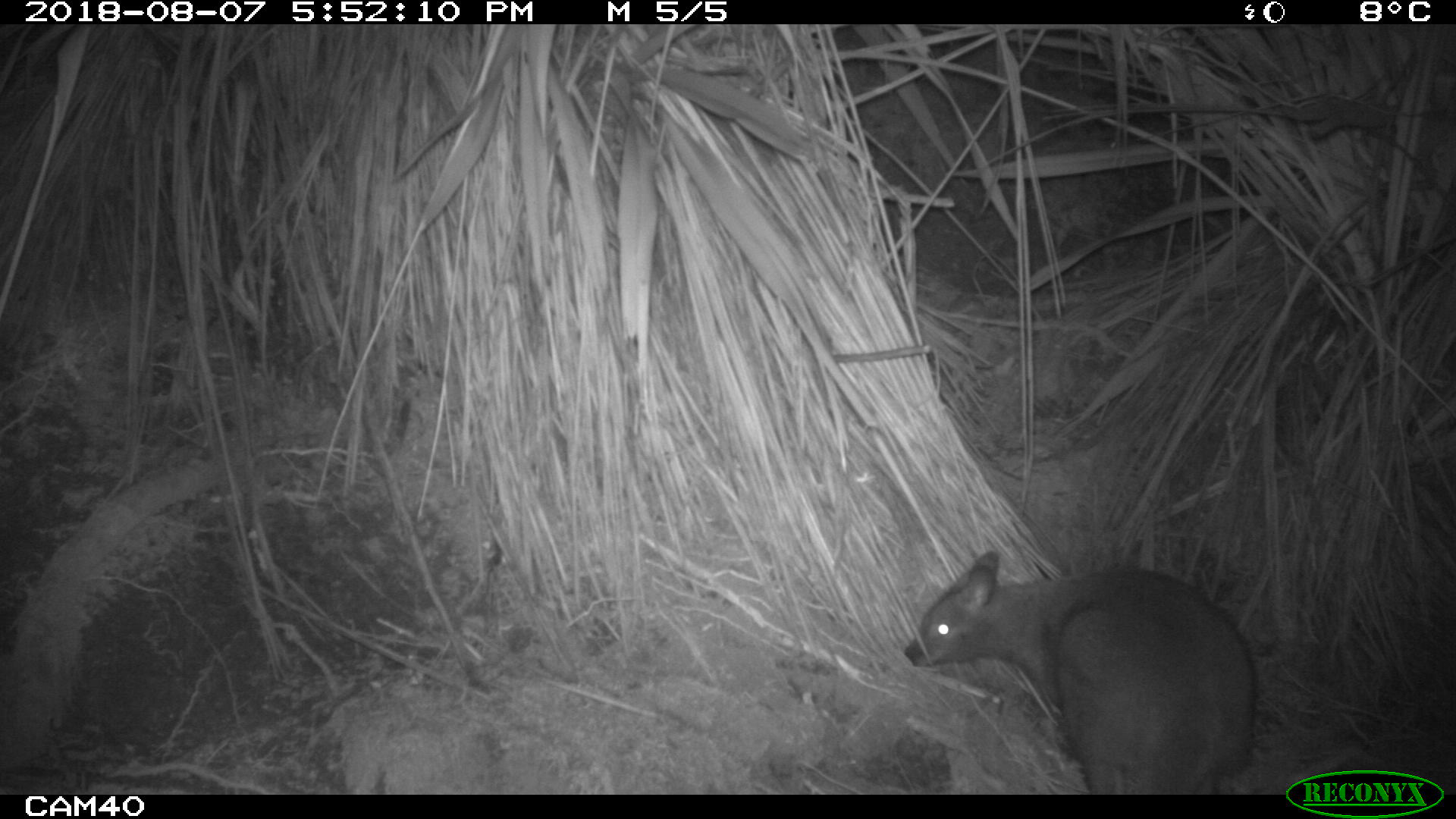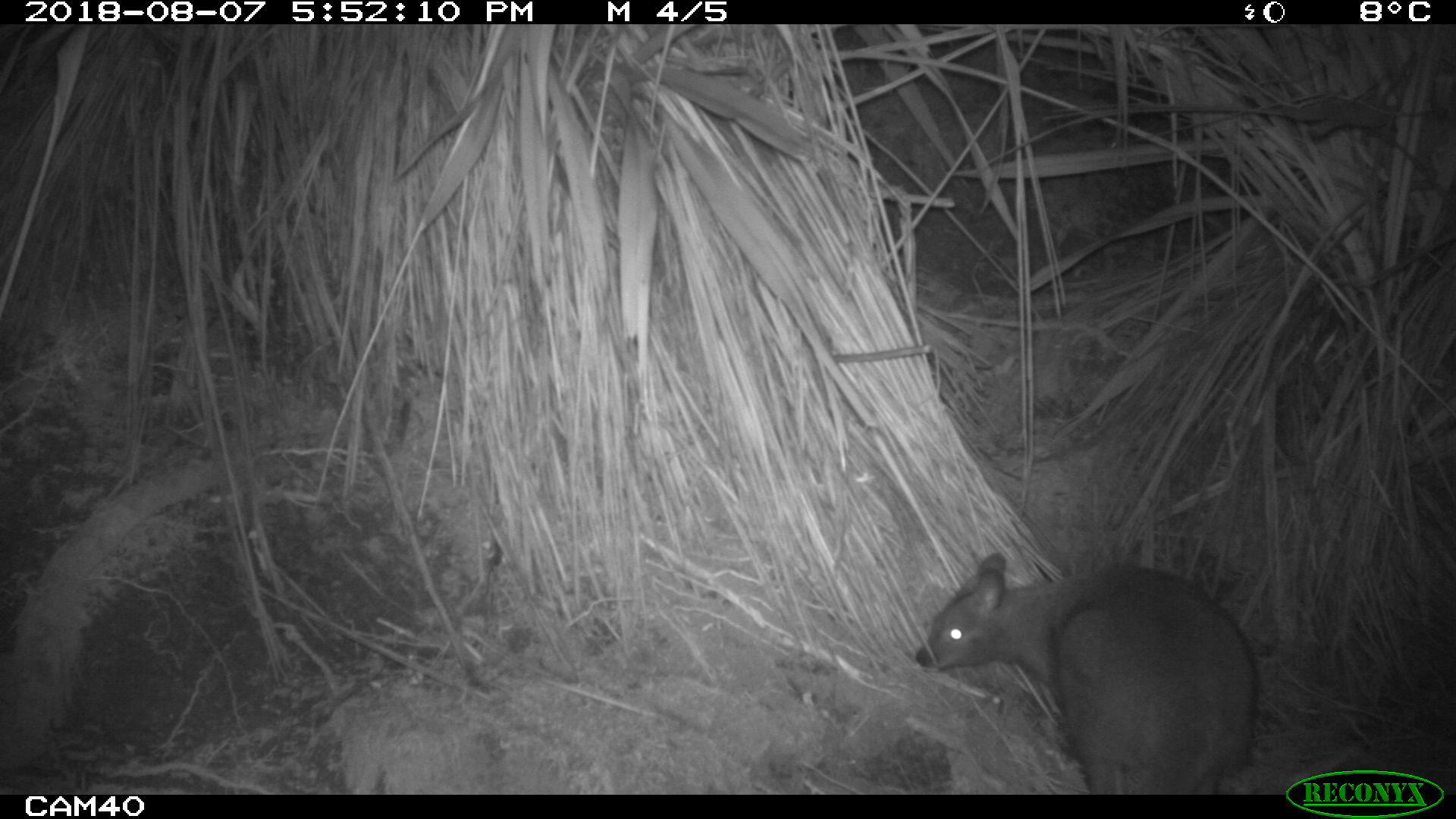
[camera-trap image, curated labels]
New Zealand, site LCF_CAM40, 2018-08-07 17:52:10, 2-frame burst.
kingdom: Animalia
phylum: Chordata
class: Mammalia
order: Diprotodontia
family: Macropodidae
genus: Notamacropus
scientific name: Notamacropus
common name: wallaby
Wallaby (Notamacropus).